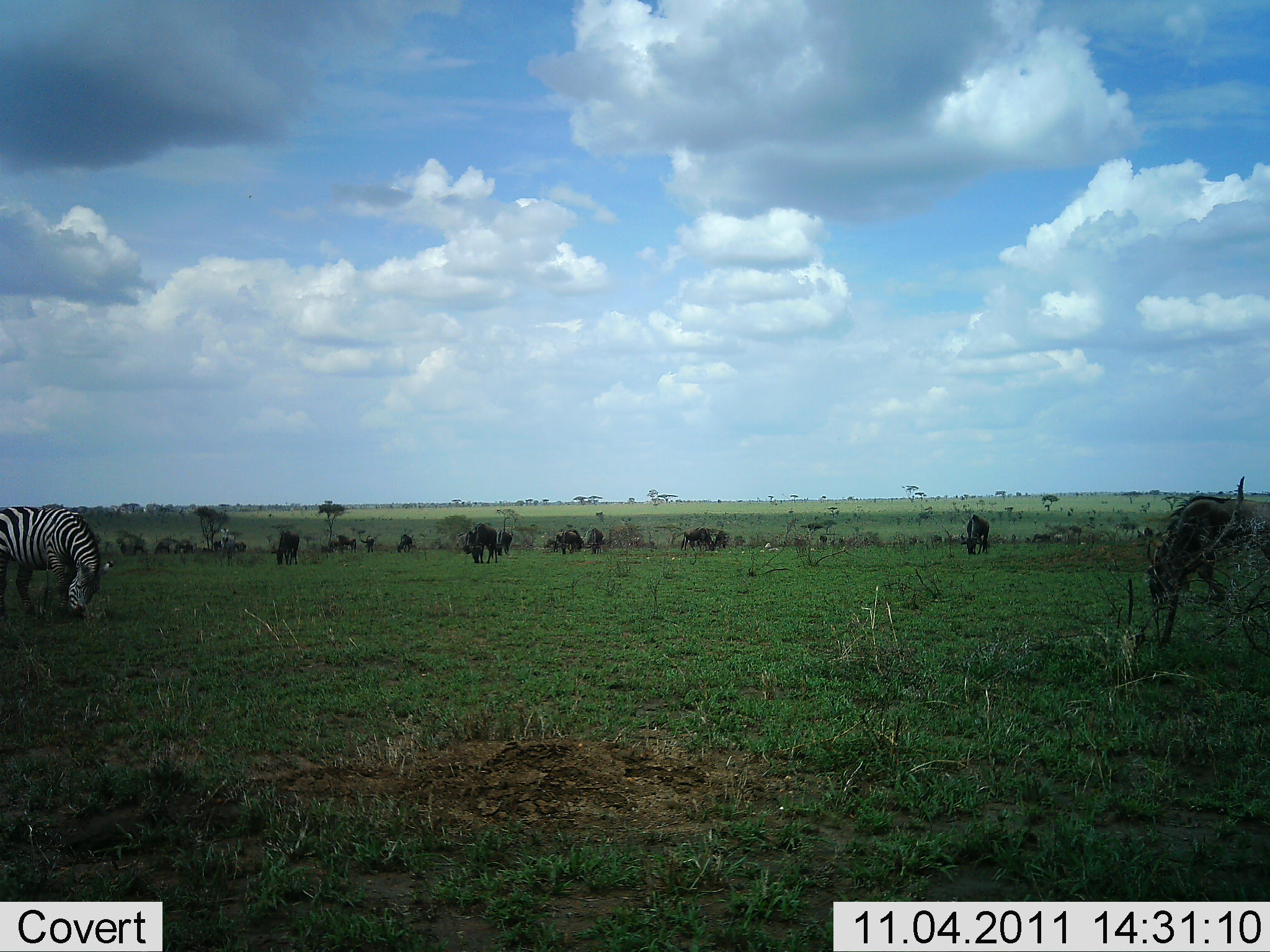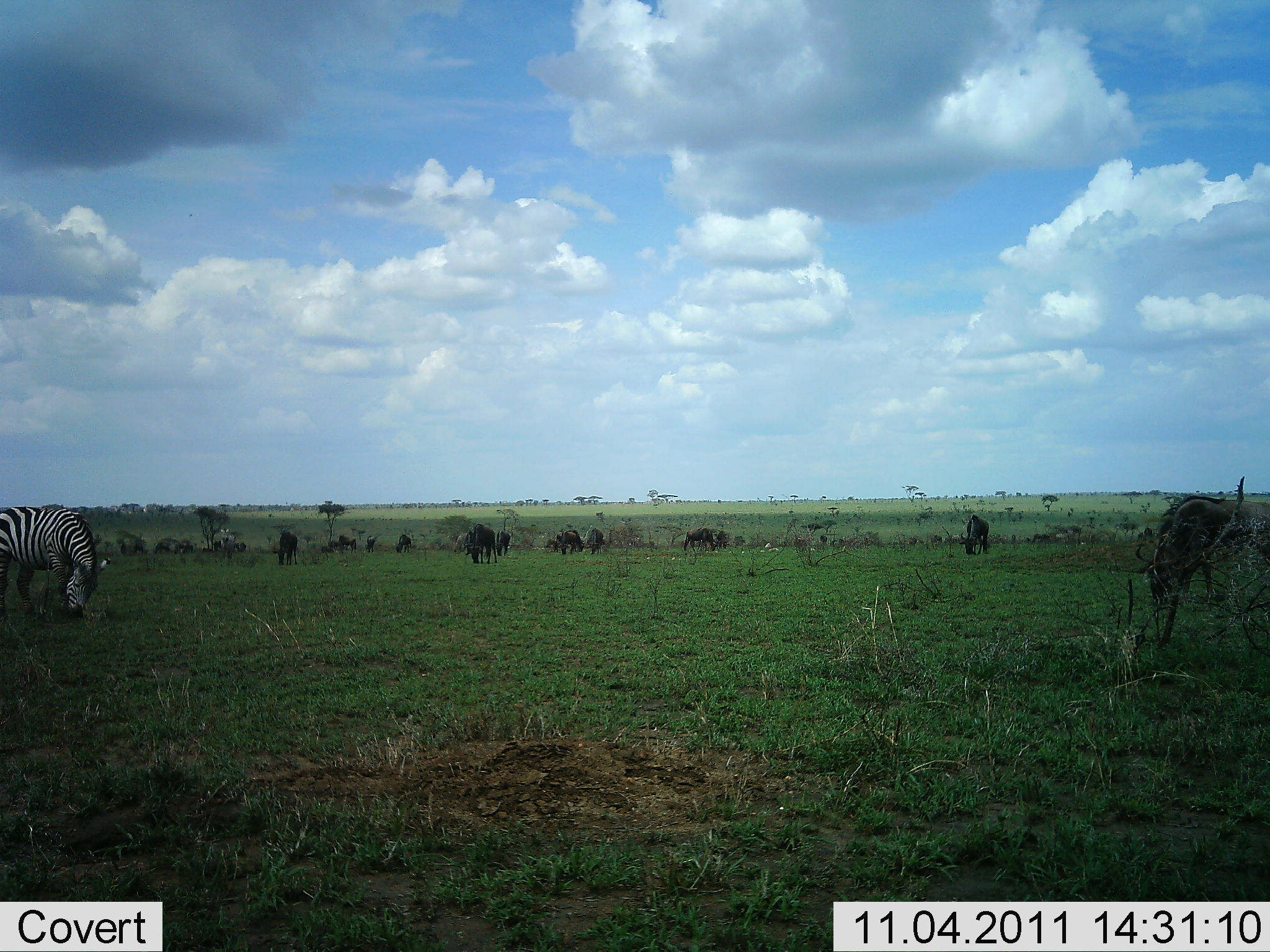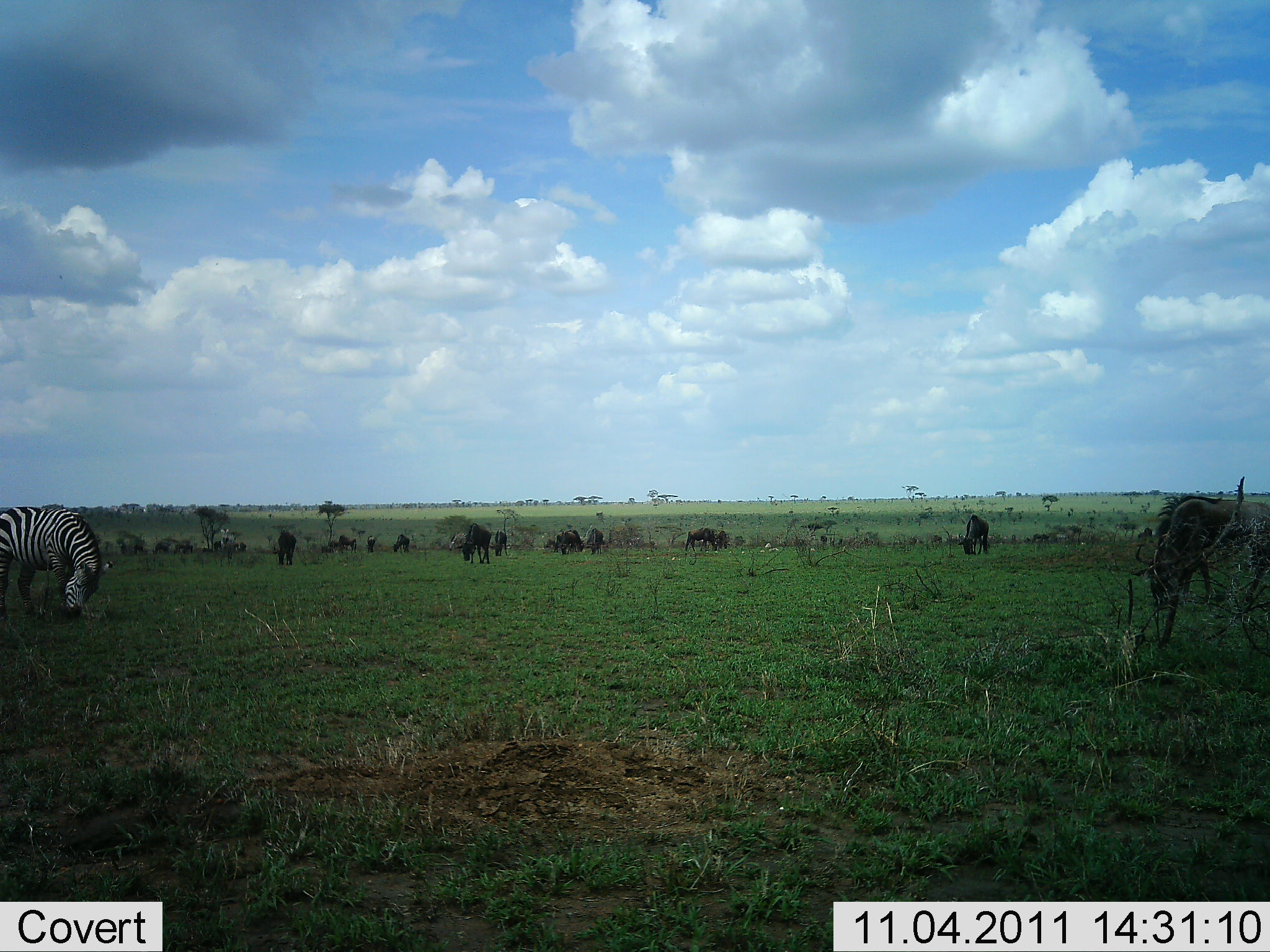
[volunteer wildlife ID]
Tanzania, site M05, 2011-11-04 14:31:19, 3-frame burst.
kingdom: Animalia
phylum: Chordata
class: Mammalia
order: Artiodactyla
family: Bovidae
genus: Connochaetes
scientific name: Connochaetes taurinus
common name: blue wildebeest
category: wildebeest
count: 11-50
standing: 36%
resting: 0%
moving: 0%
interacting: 0%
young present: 0%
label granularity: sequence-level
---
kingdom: Animalia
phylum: Chordata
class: Mammalia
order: Perissodactyla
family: Equidae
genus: Equus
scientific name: Equus quagga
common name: plains zebra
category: zebra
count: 1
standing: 29%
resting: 0%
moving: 0%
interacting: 0%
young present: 0%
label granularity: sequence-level